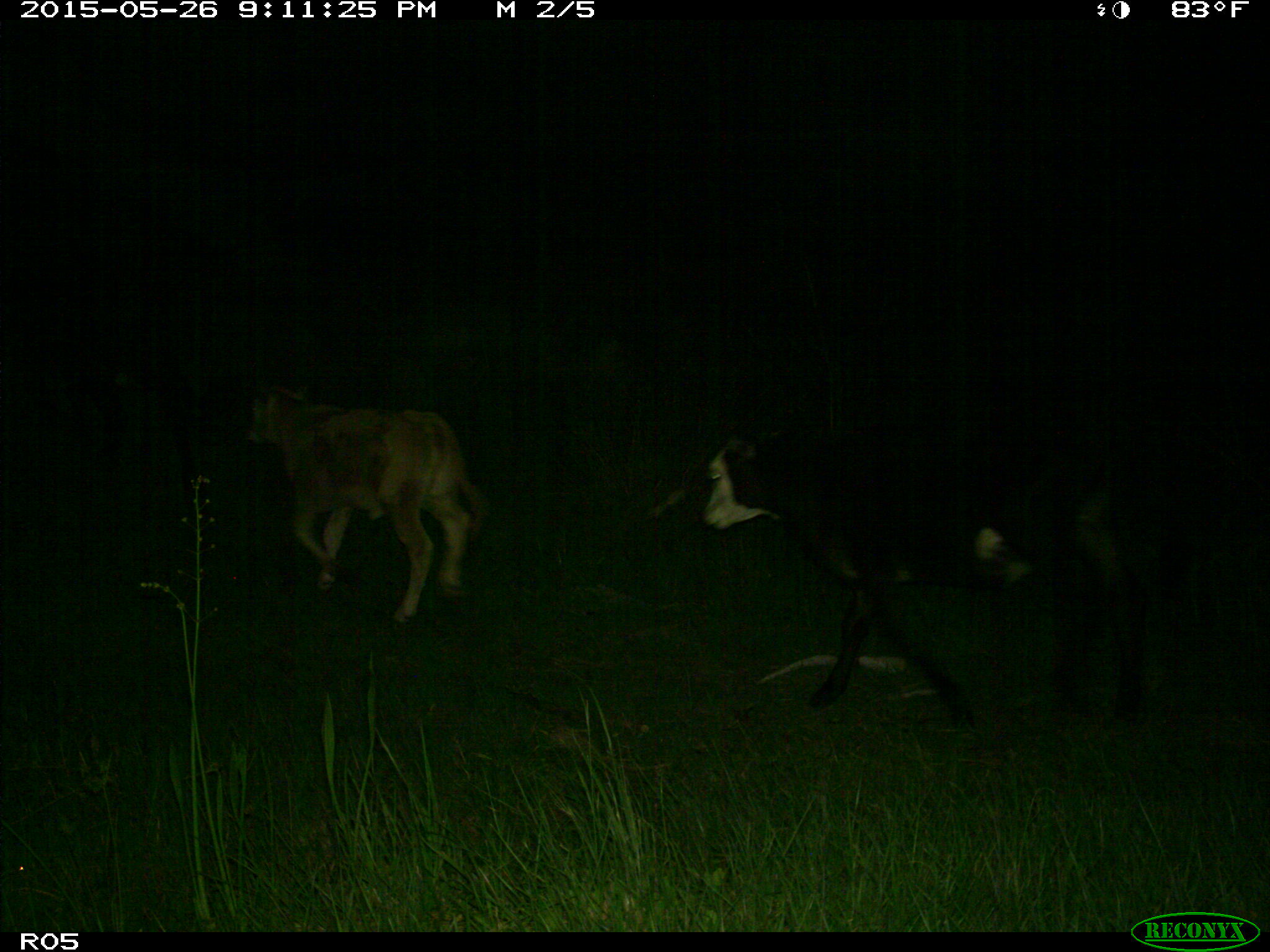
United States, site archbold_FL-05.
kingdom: Animalia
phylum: Chordata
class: Mammalia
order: Artiodactyla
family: Bovidae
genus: Bos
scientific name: Bos taurus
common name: domestic cow